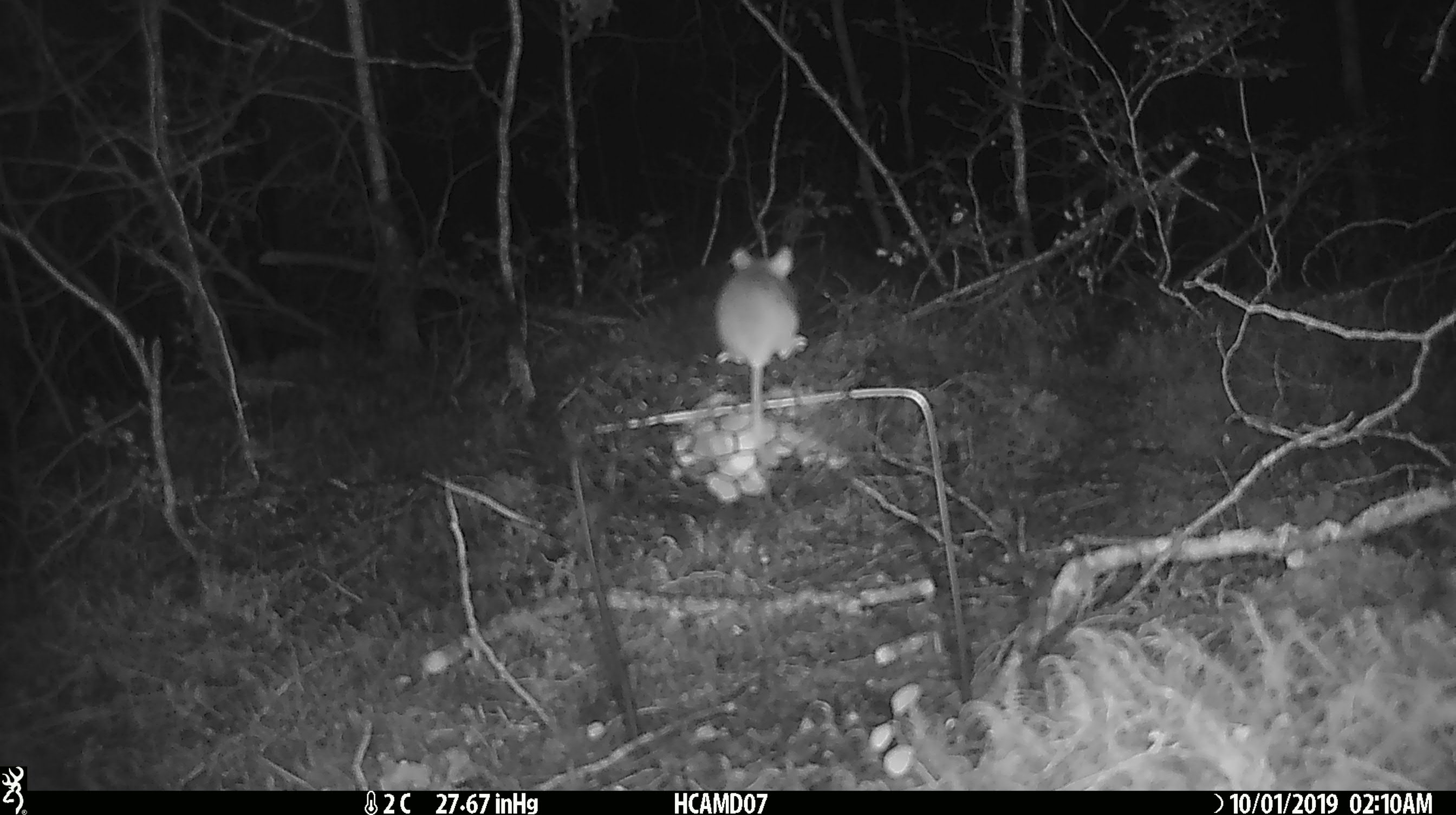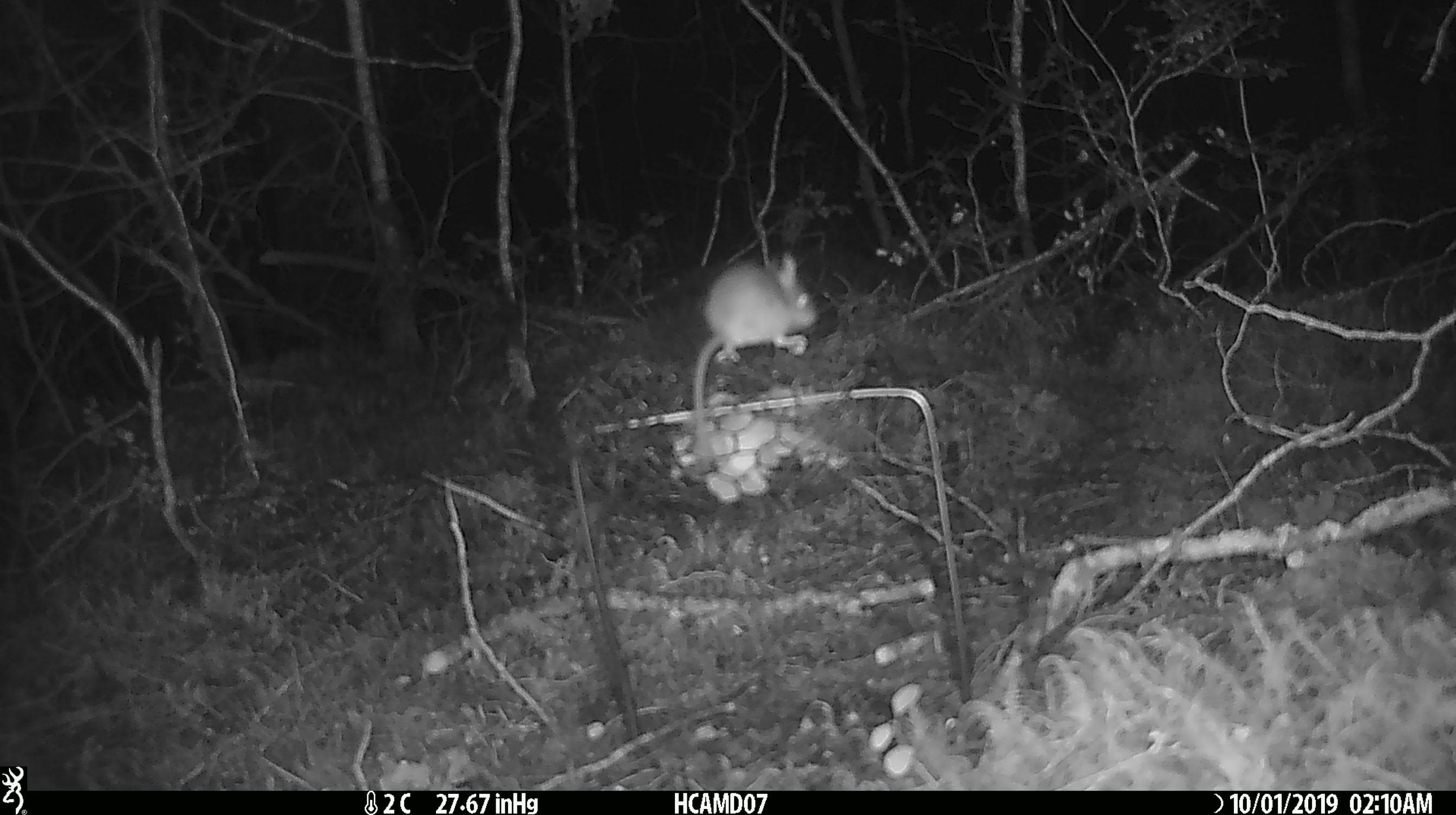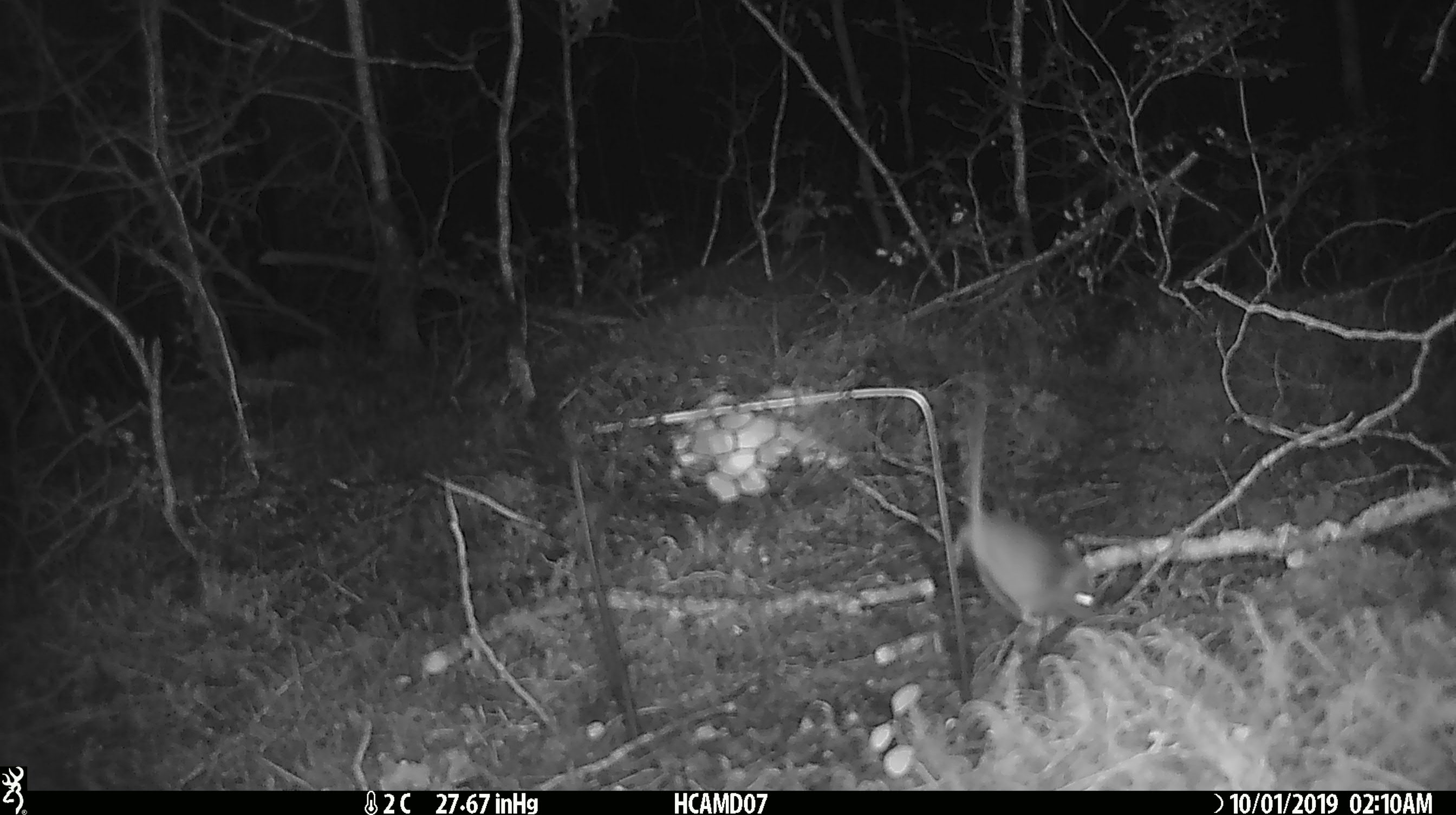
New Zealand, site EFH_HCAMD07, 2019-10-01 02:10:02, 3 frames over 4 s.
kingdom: Animalia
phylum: Chordata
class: Mammalia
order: Rodentia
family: Muridae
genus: Mus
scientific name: Mus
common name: mouse